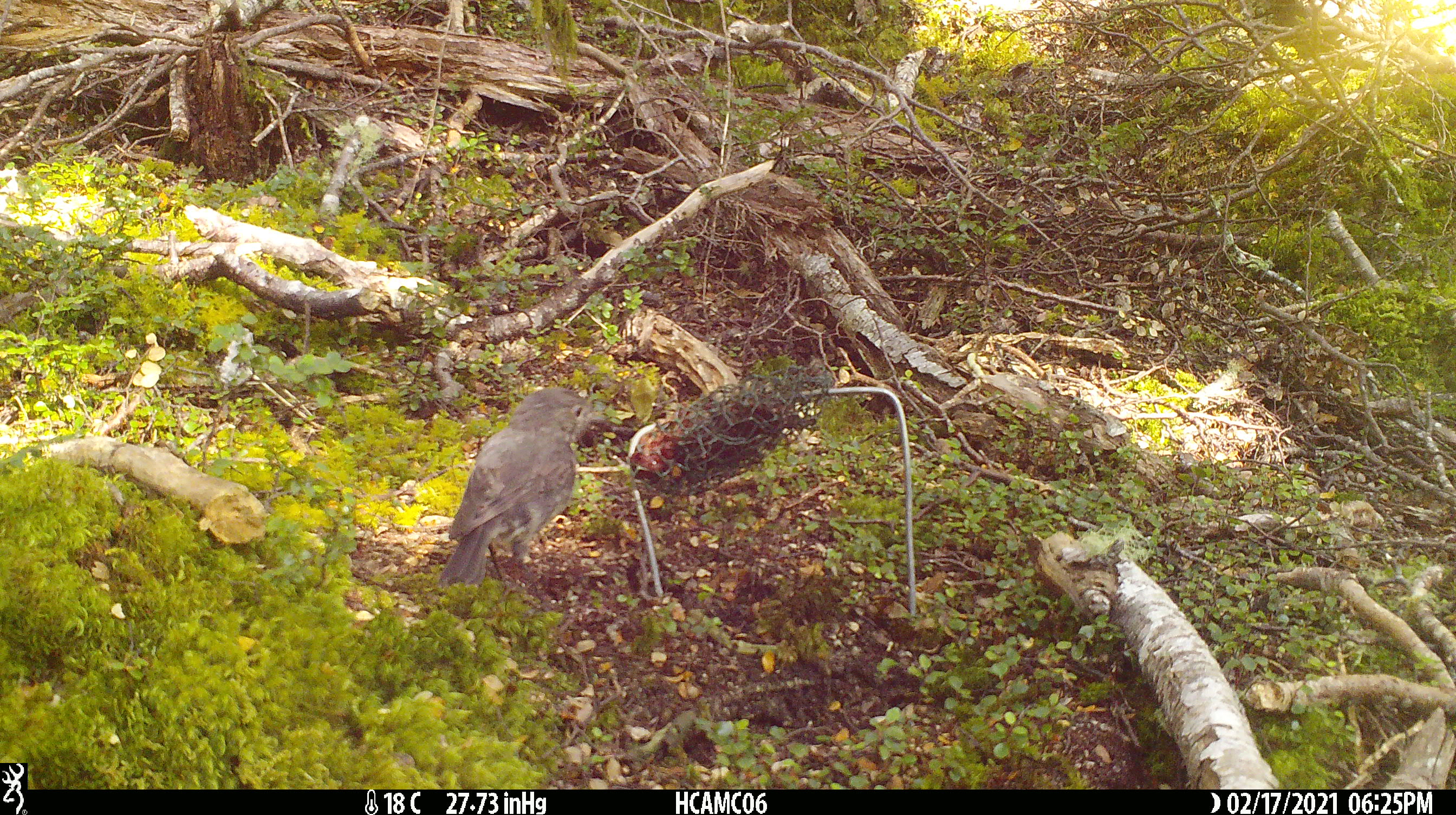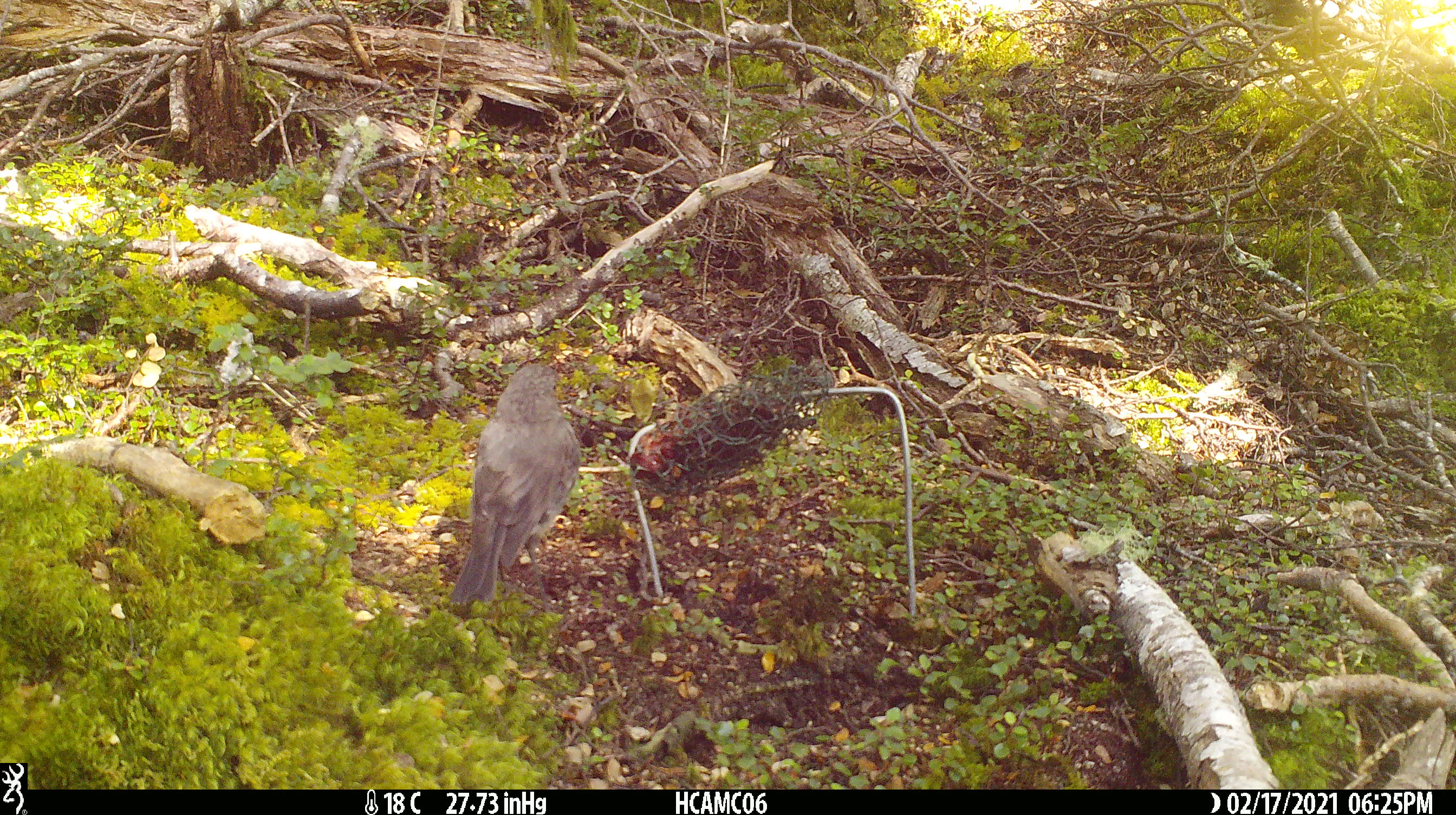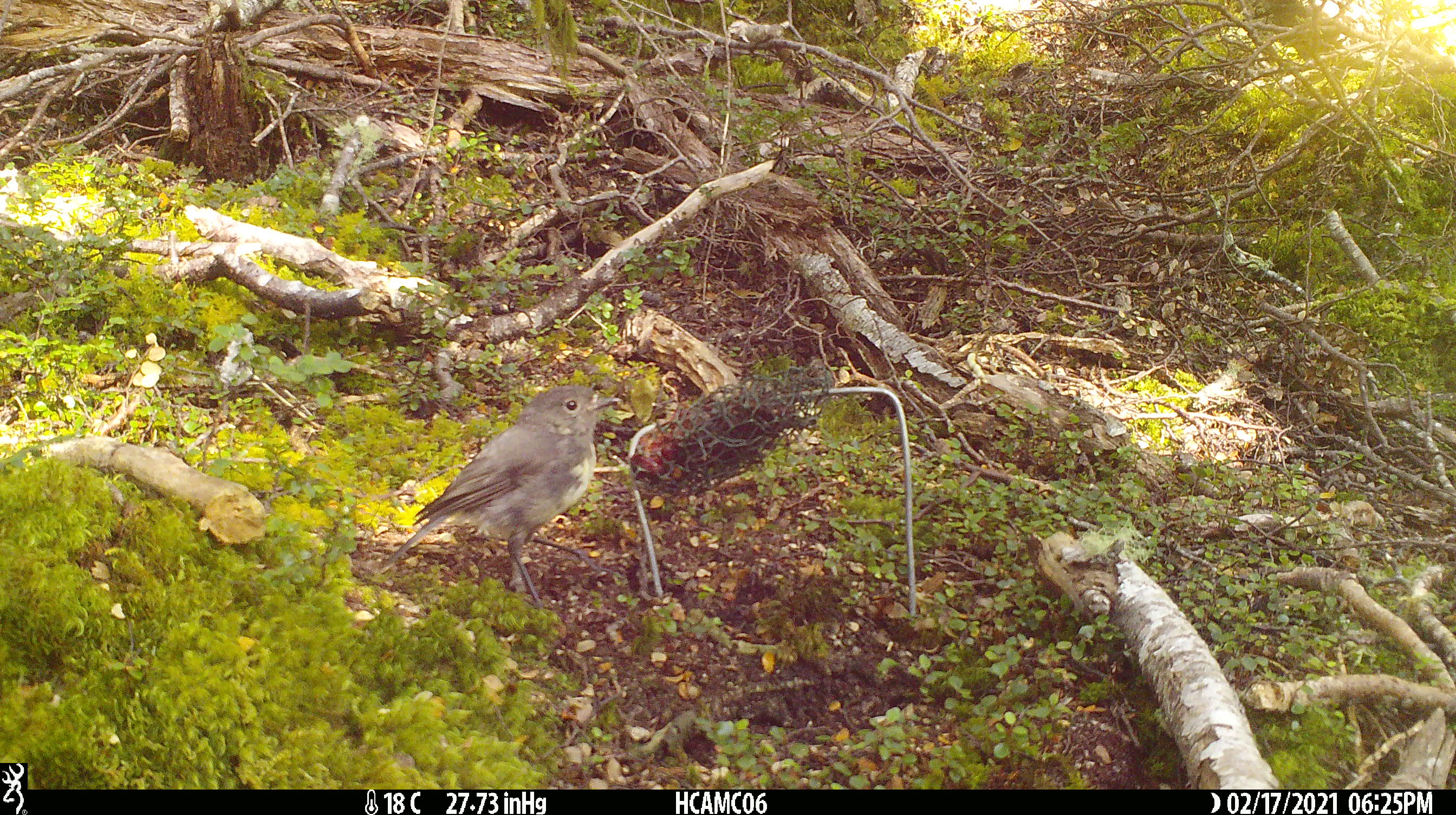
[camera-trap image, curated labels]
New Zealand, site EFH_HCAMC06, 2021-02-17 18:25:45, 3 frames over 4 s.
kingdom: Animalia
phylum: Chordata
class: Aves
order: Passeriformes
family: Petroicidae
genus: Petroica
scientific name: Petroica australis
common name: new zealand robin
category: robin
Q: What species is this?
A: Robin (new zealand robin) (Petroica australis).